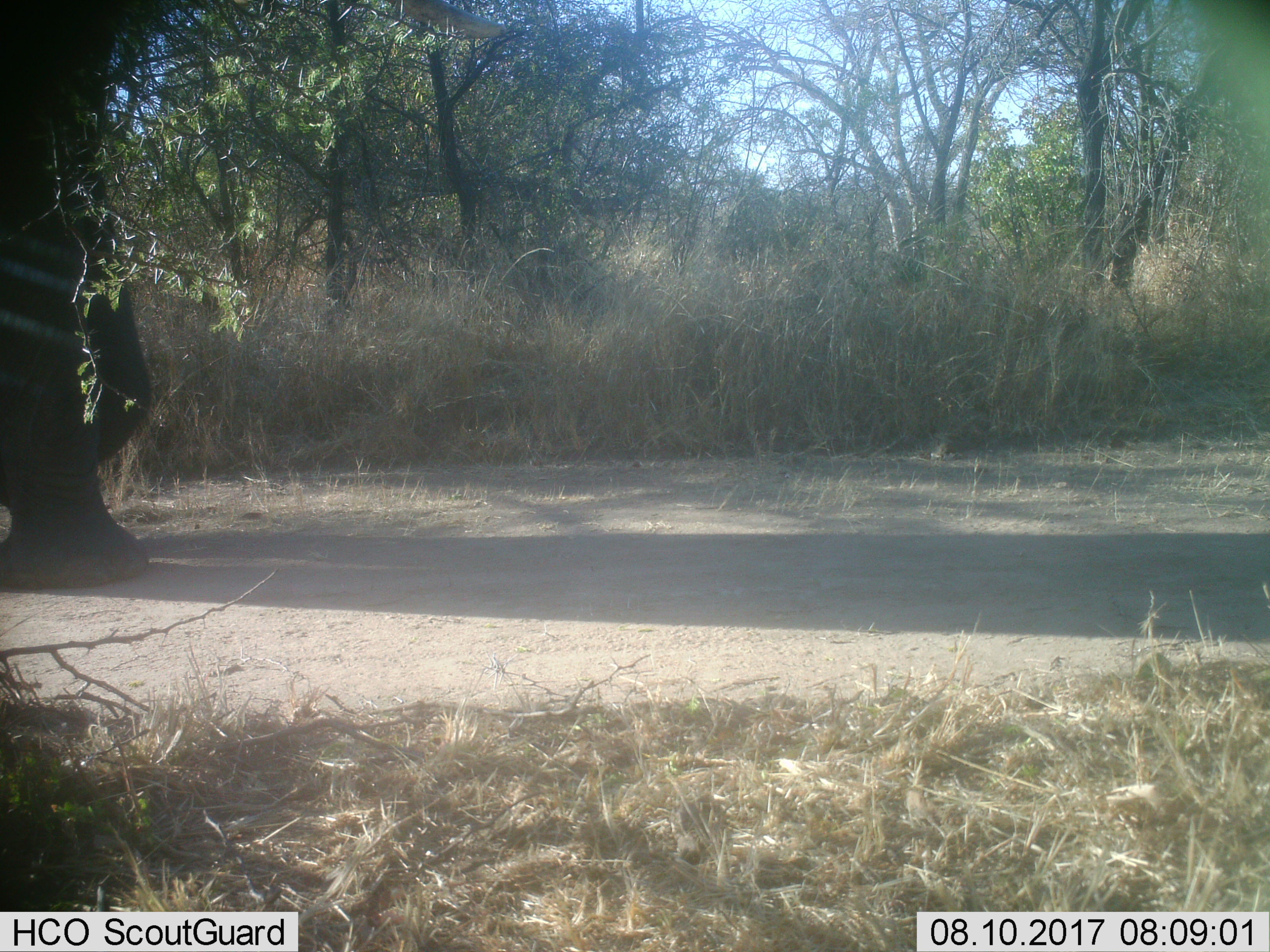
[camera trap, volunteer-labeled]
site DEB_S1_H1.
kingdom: Animalia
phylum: Chordata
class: Mammalia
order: Proboscidea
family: Elephantidae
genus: Loxodonta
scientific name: Loxodonta africana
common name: african bush elephant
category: elephant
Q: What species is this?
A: Elephant (african bush elephant) (Loxodonta africana).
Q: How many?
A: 1.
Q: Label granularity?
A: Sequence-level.